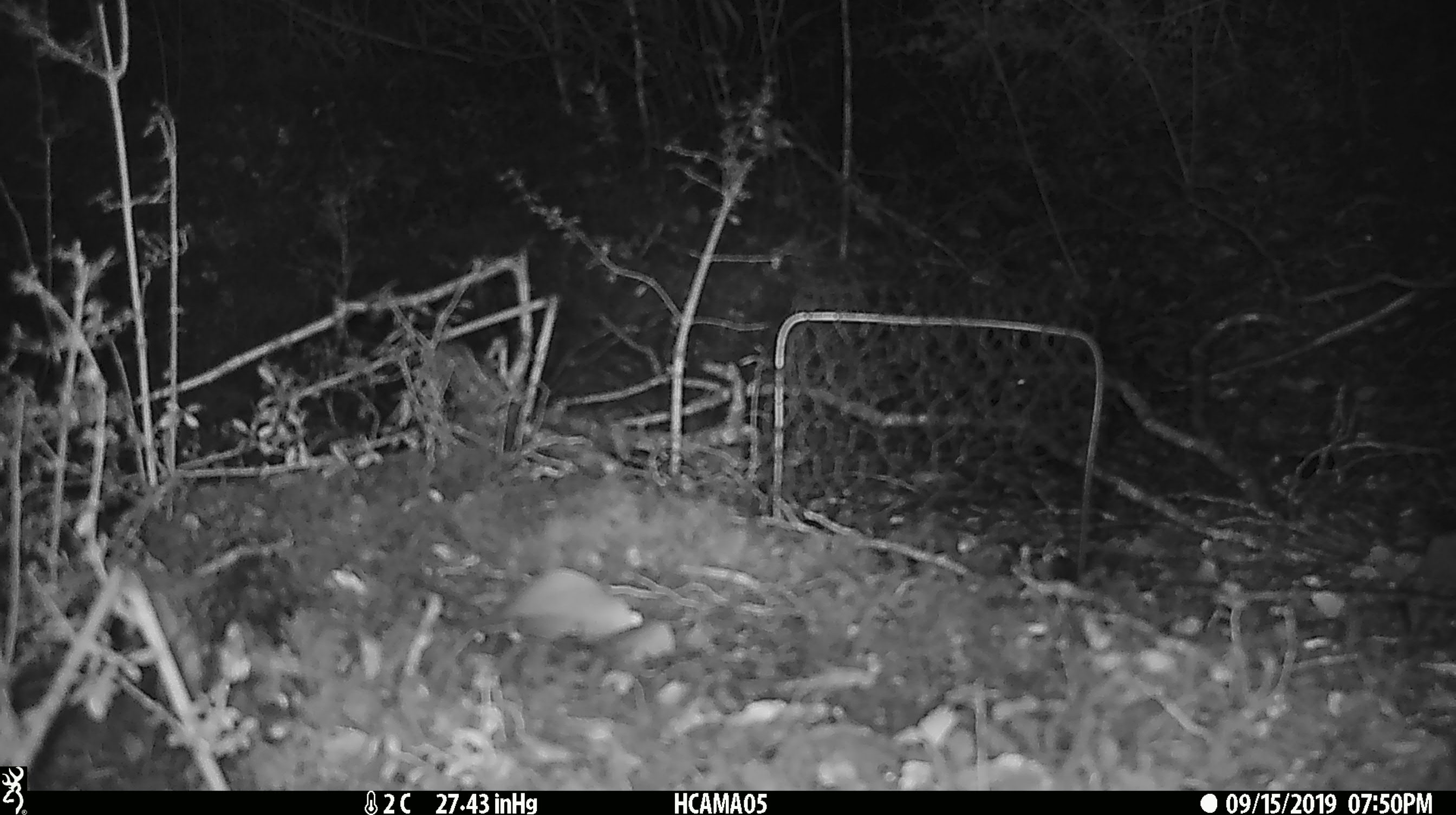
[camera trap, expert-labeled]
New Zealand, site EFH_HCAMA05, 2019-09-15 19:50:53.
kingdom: Animalia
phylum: Chordata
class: Mammalia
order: Rodentia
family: Muridae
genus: Mus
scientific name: Mus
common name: mouse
Mouse (Mus).